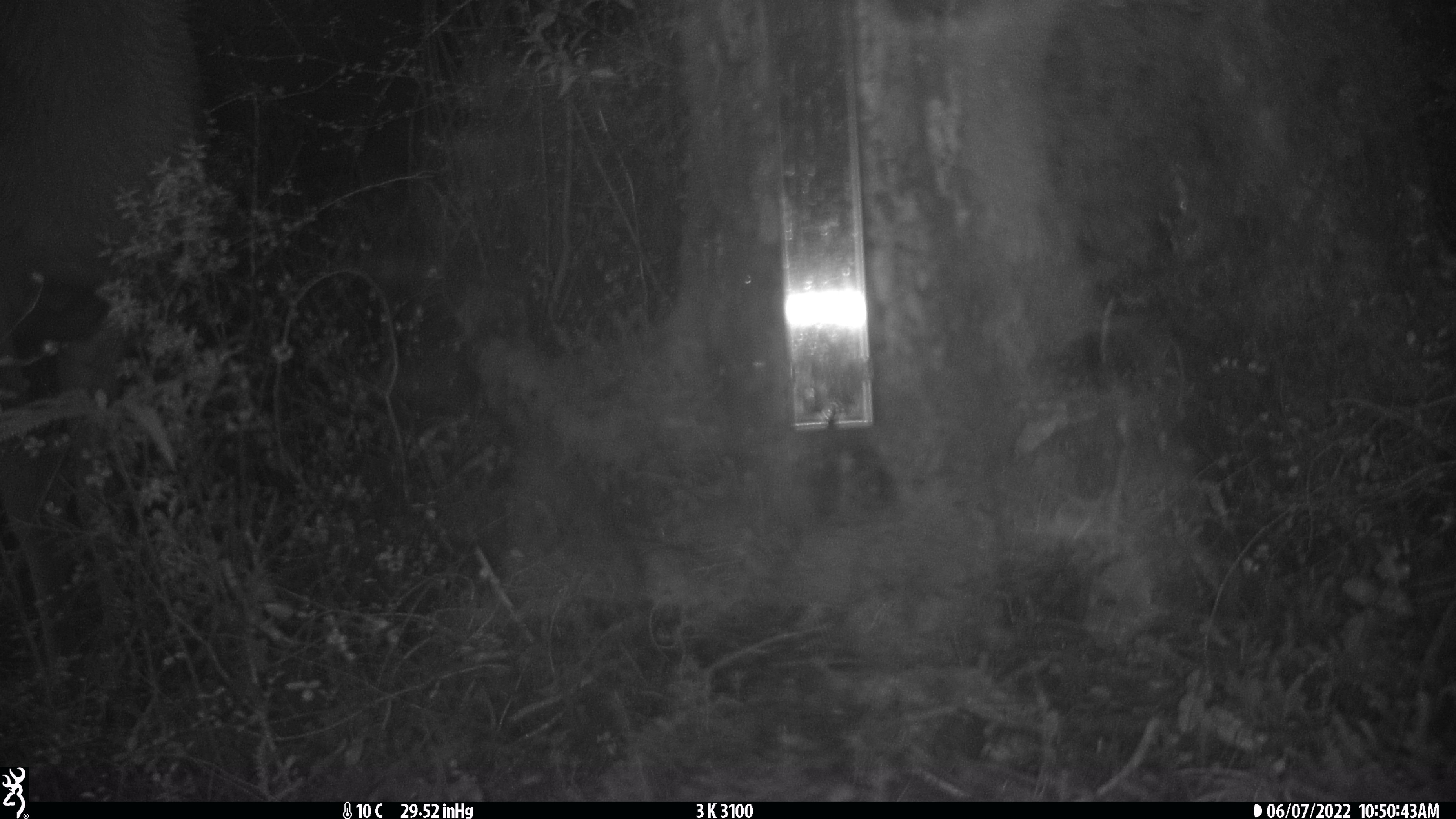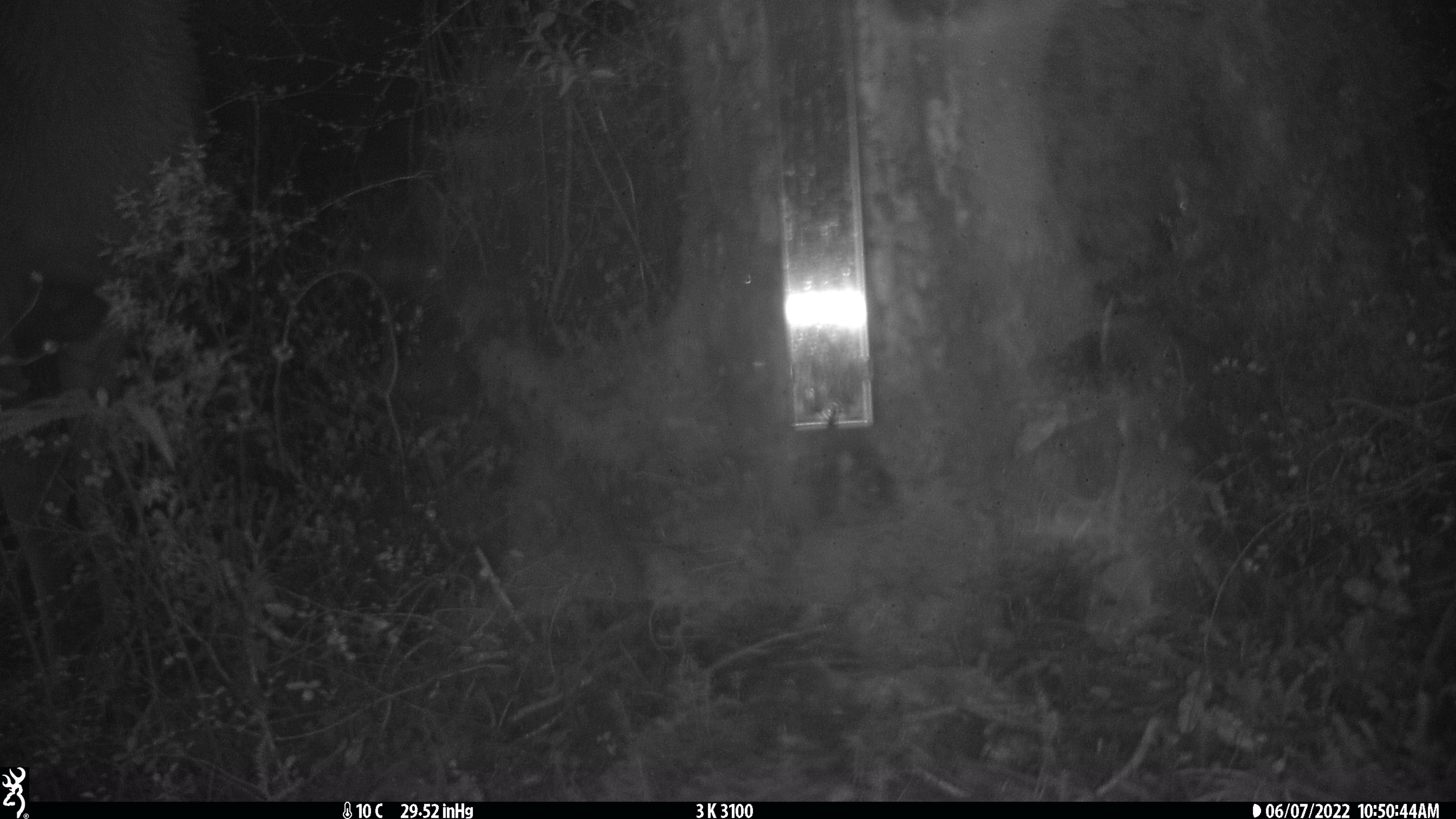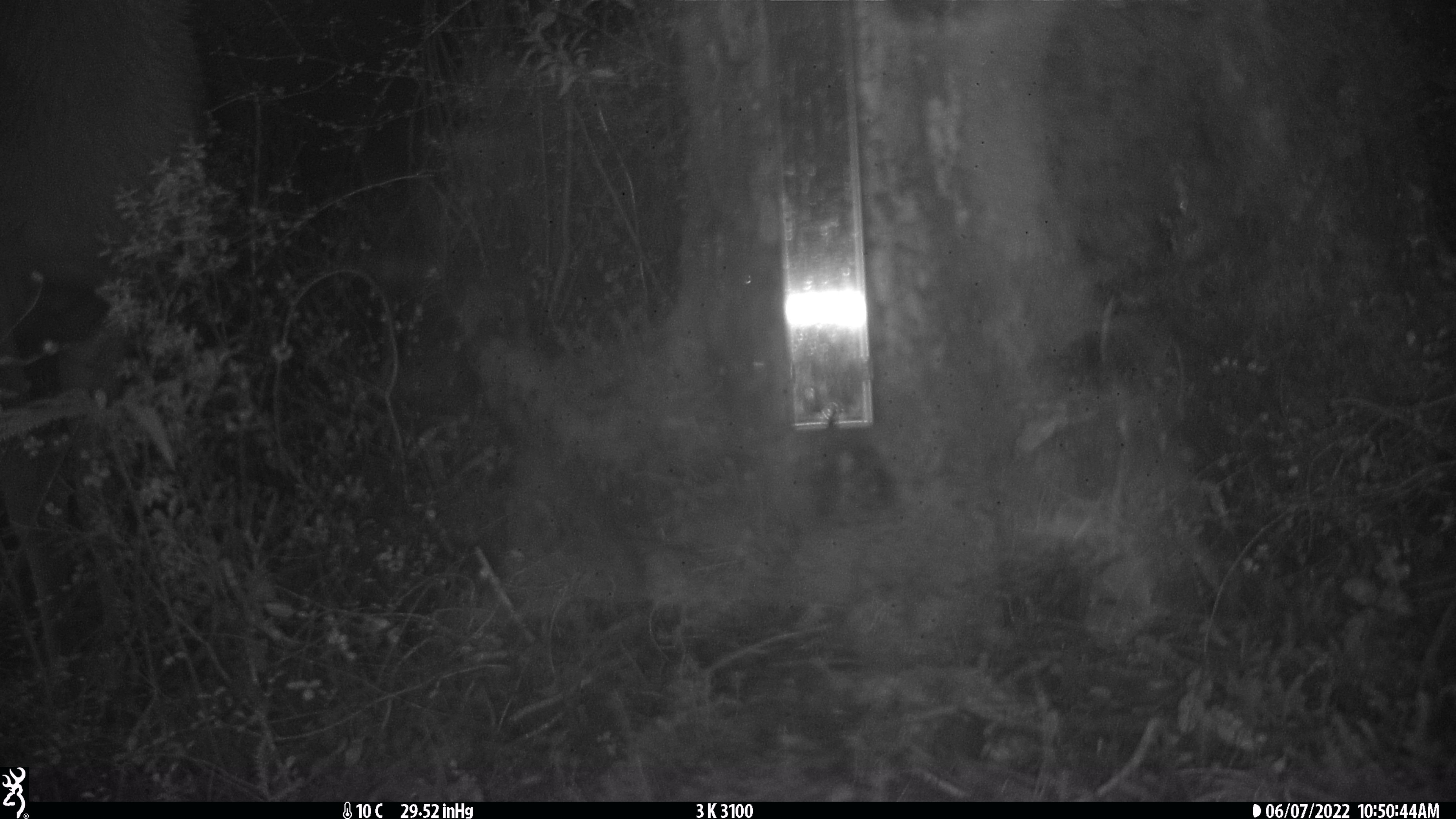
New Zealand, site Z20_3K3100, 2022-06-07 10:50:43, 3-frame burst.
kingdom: Animalia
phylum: Chordata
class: Mammalia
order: Artiodactyla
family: Cervidae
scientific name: Cervidae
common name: deer